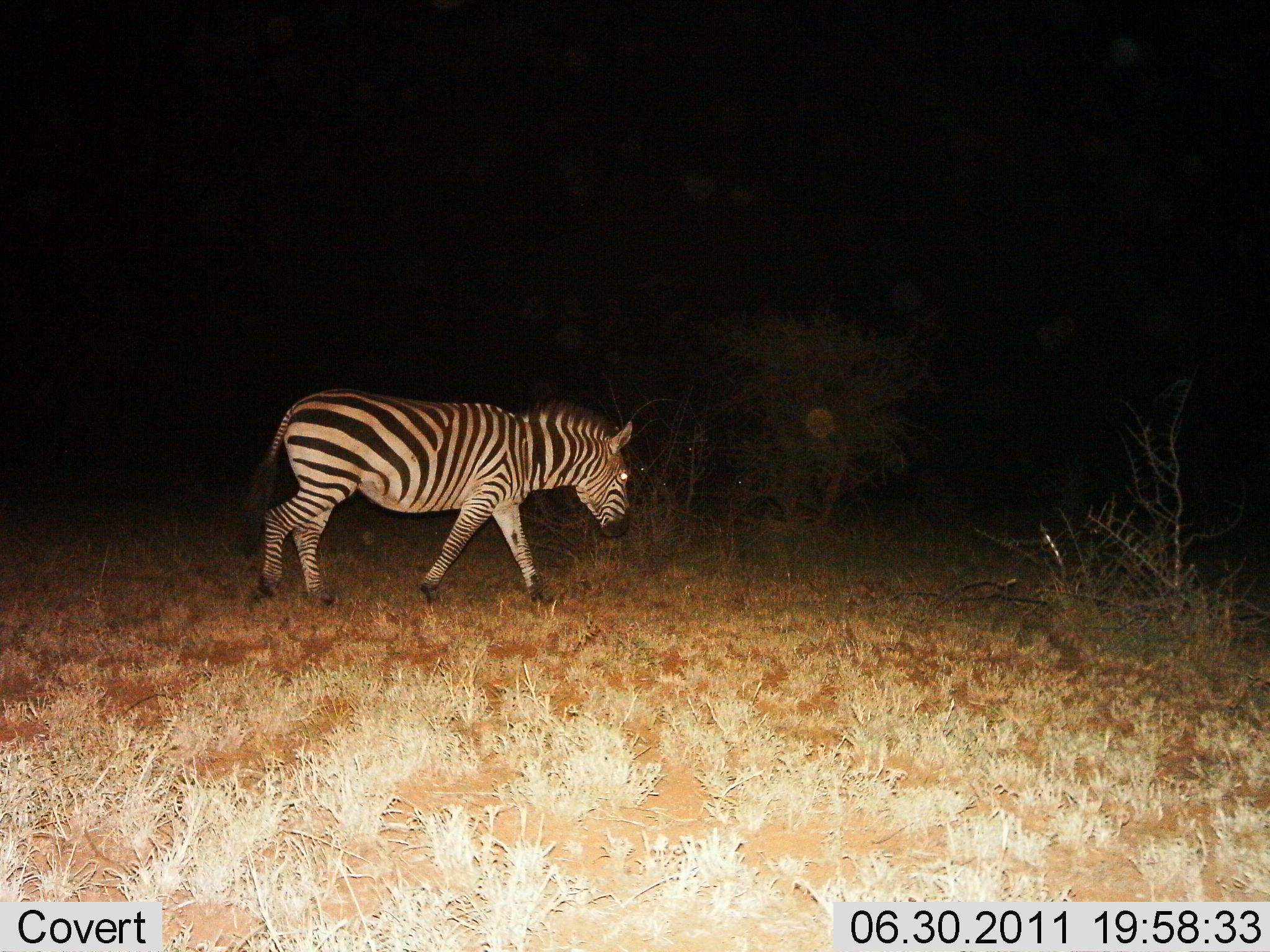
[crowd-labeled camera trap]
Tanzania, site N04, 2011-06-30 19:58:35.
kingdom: Animalia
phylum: Chordata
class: Mammalia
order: Perissodactyla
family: Equidae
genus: Equus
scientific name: Equus quagga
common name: plains zebra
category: zebra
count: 1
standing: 20%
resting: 0%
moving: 100%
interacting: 0%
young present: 0%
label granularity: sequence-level